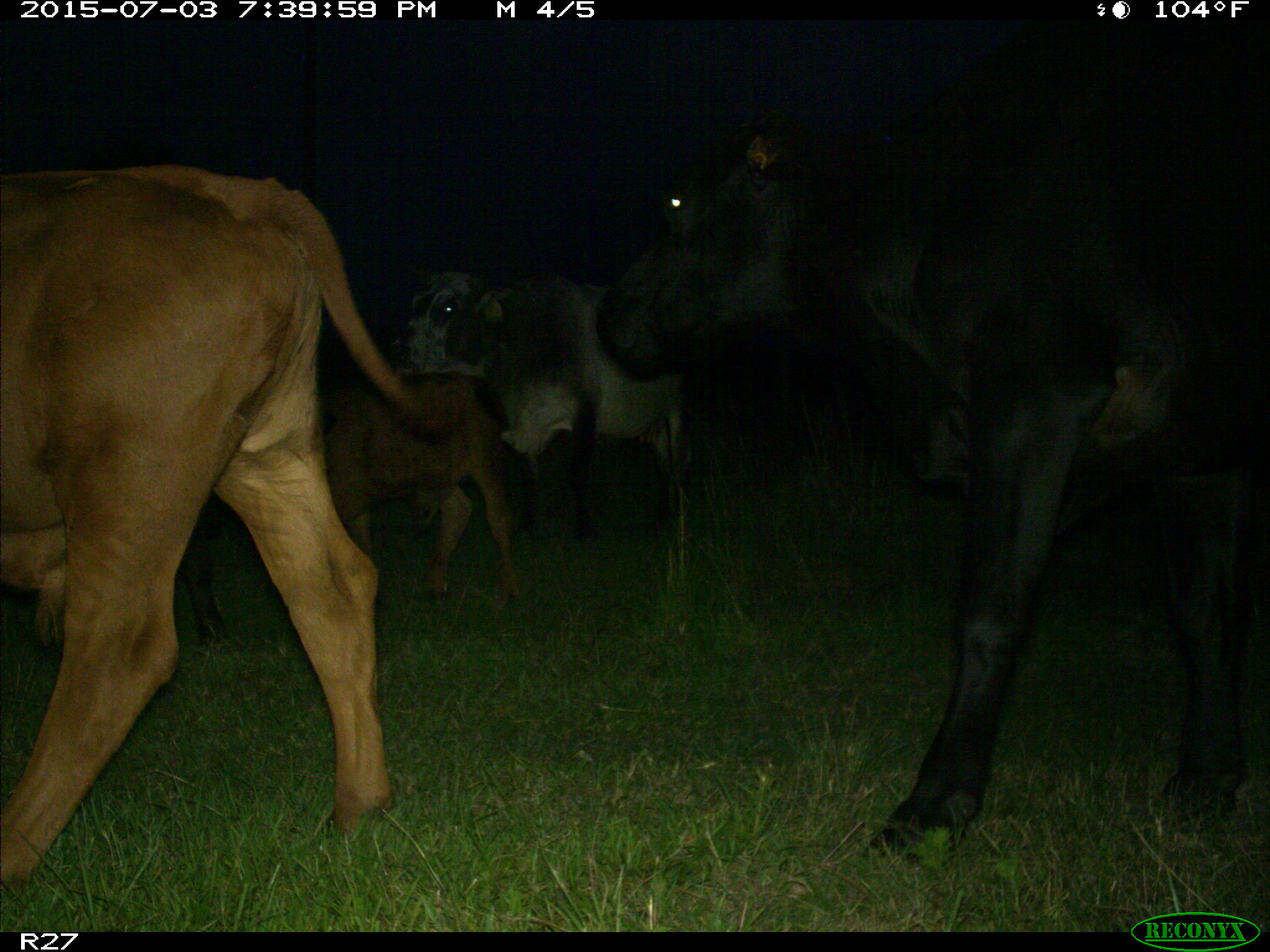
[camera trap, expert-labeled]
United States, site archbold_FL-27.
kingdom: Animalia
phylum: Chordata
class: Mammalia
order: Artiodactyla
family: Bovidae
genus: Bos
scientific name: Bos taurus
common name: domestic cow